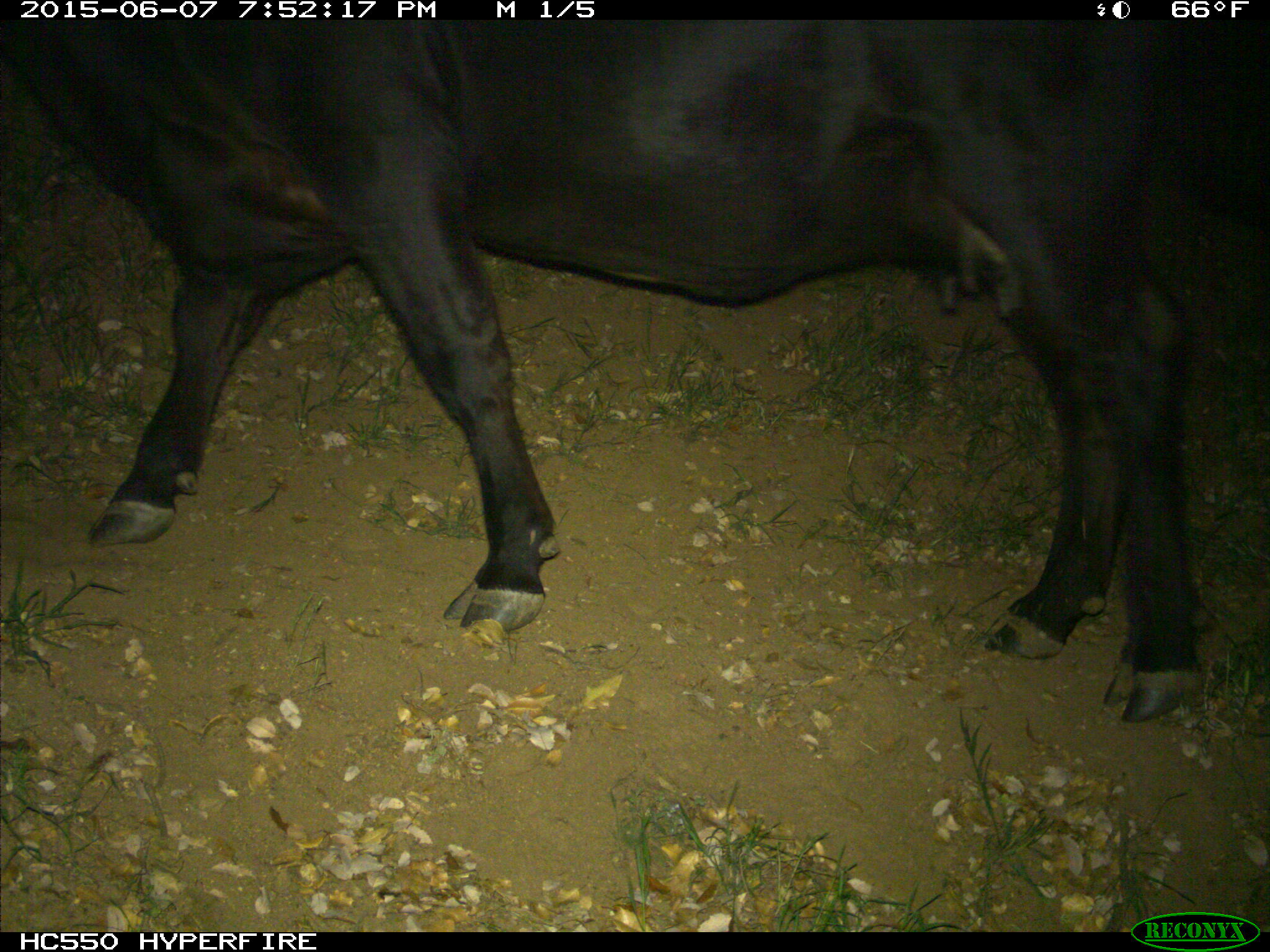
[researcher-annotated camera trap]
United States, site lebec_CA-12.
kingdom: Animalia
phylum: Chordata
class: Mammalia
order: Artiodactyla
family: Bovidae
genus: Bos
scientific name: Bos taurus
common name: domestic cow